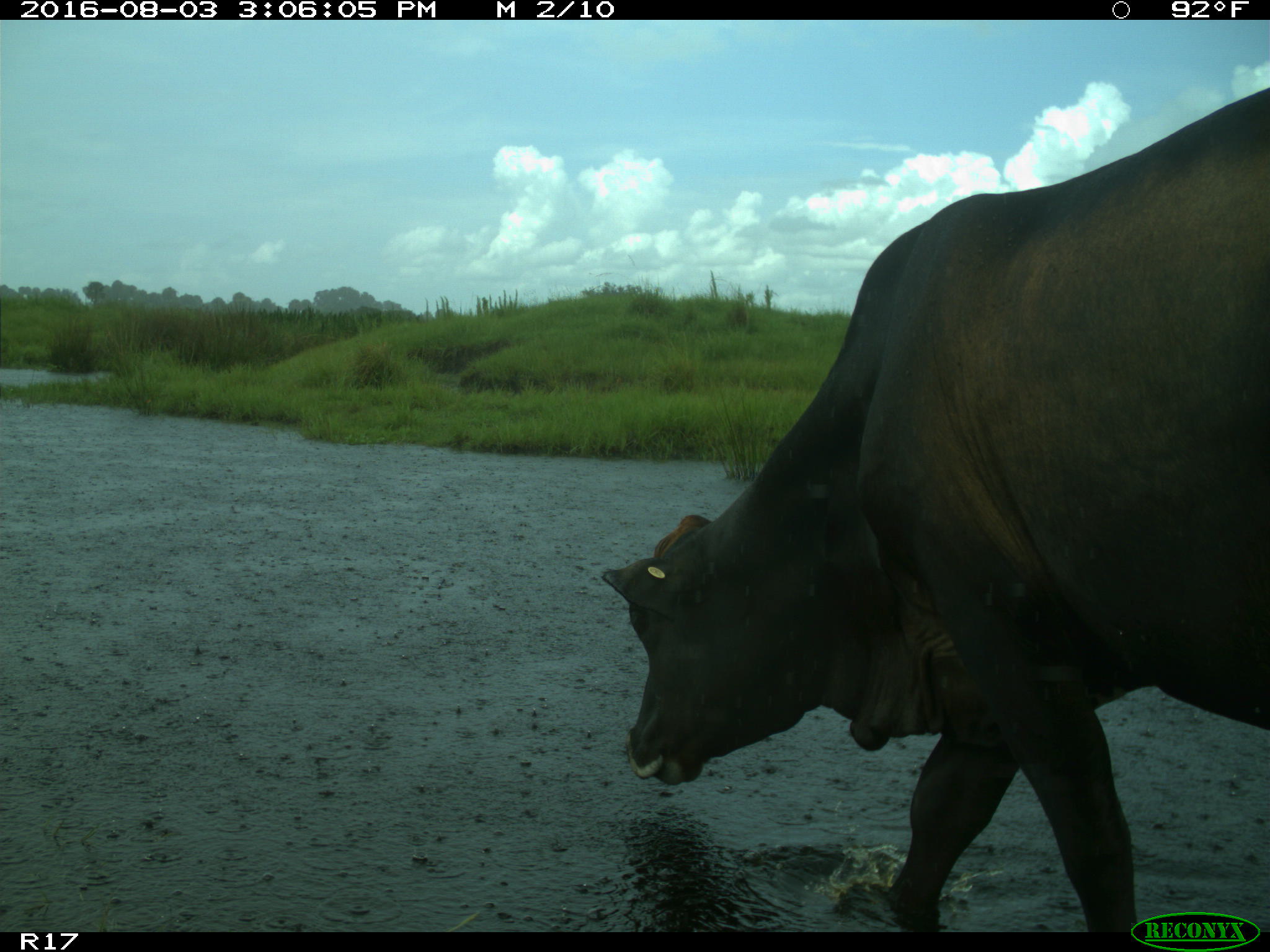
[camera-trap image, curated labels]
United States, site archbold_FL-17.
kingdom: Animalia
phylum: Chordata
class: Mammalia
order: Artiodactyla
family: Bovidae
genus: Bos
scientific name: Bos taurus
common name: domestic cow